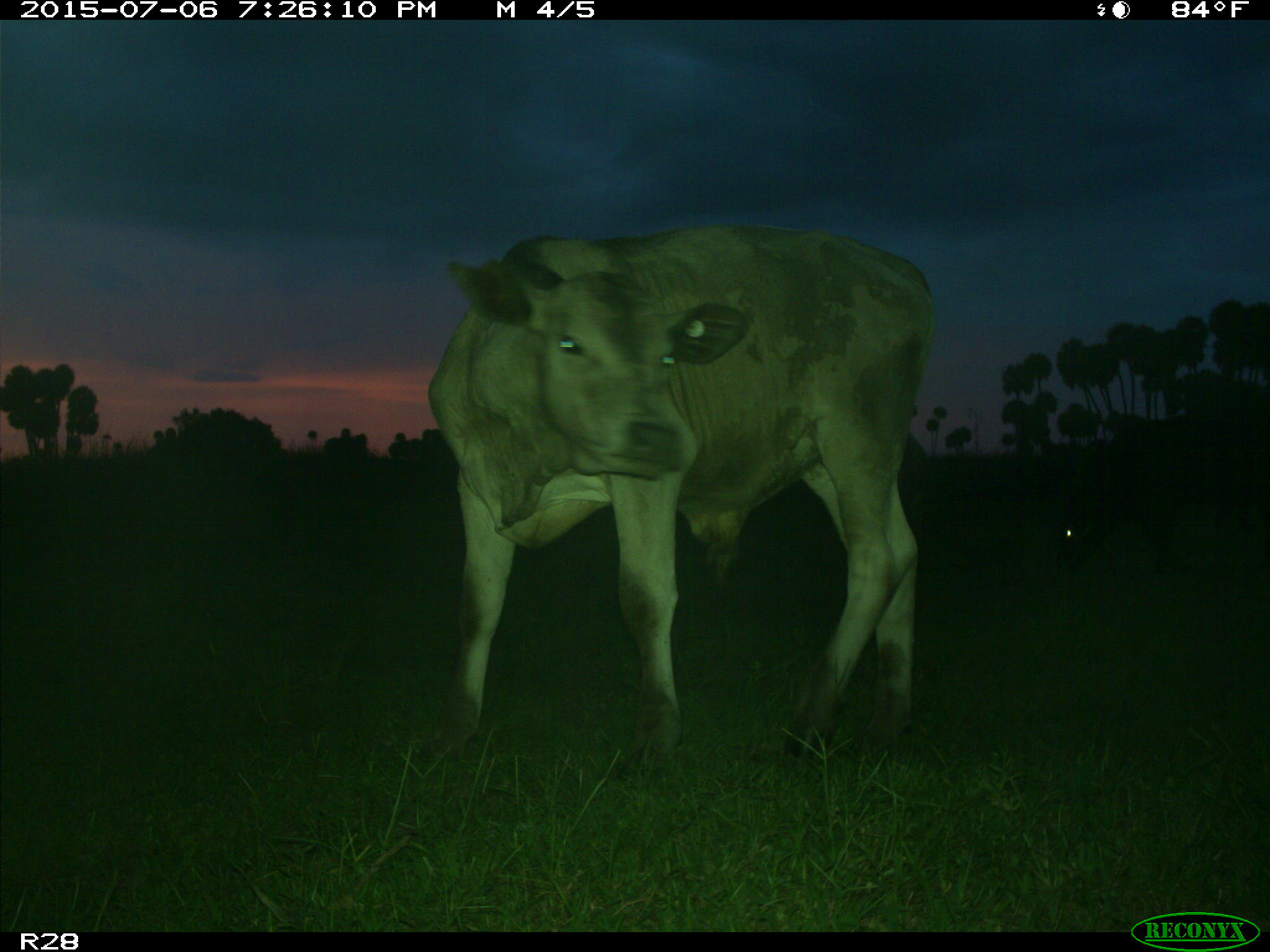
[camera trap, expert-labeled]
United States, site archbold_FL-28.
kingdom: Animalia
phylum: Chordata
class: Mammalia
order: Artiodactyla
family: Bovidae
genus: Bos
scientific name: Bos taurus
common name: domestic cow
Bos taurus (domestic cow).